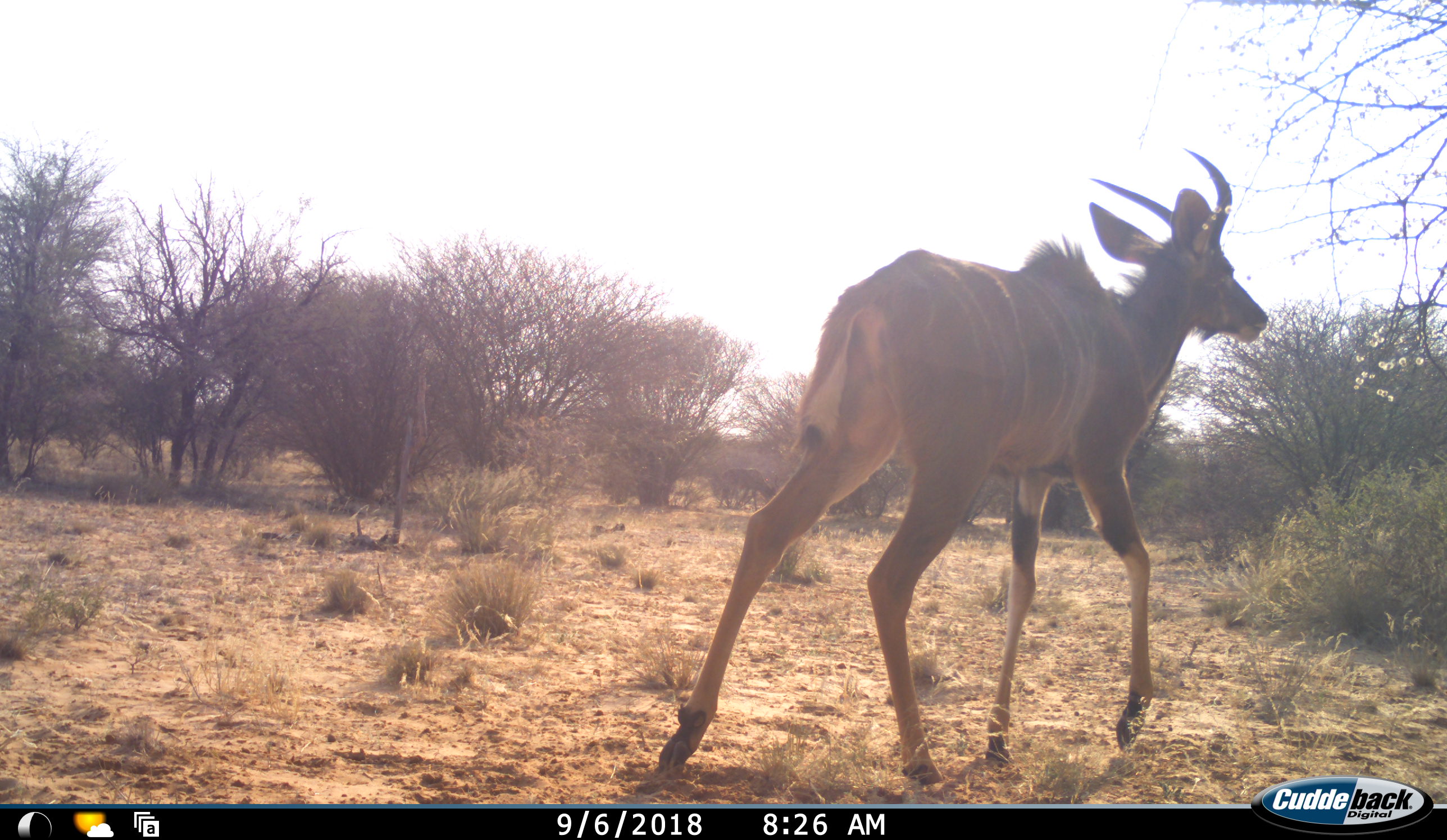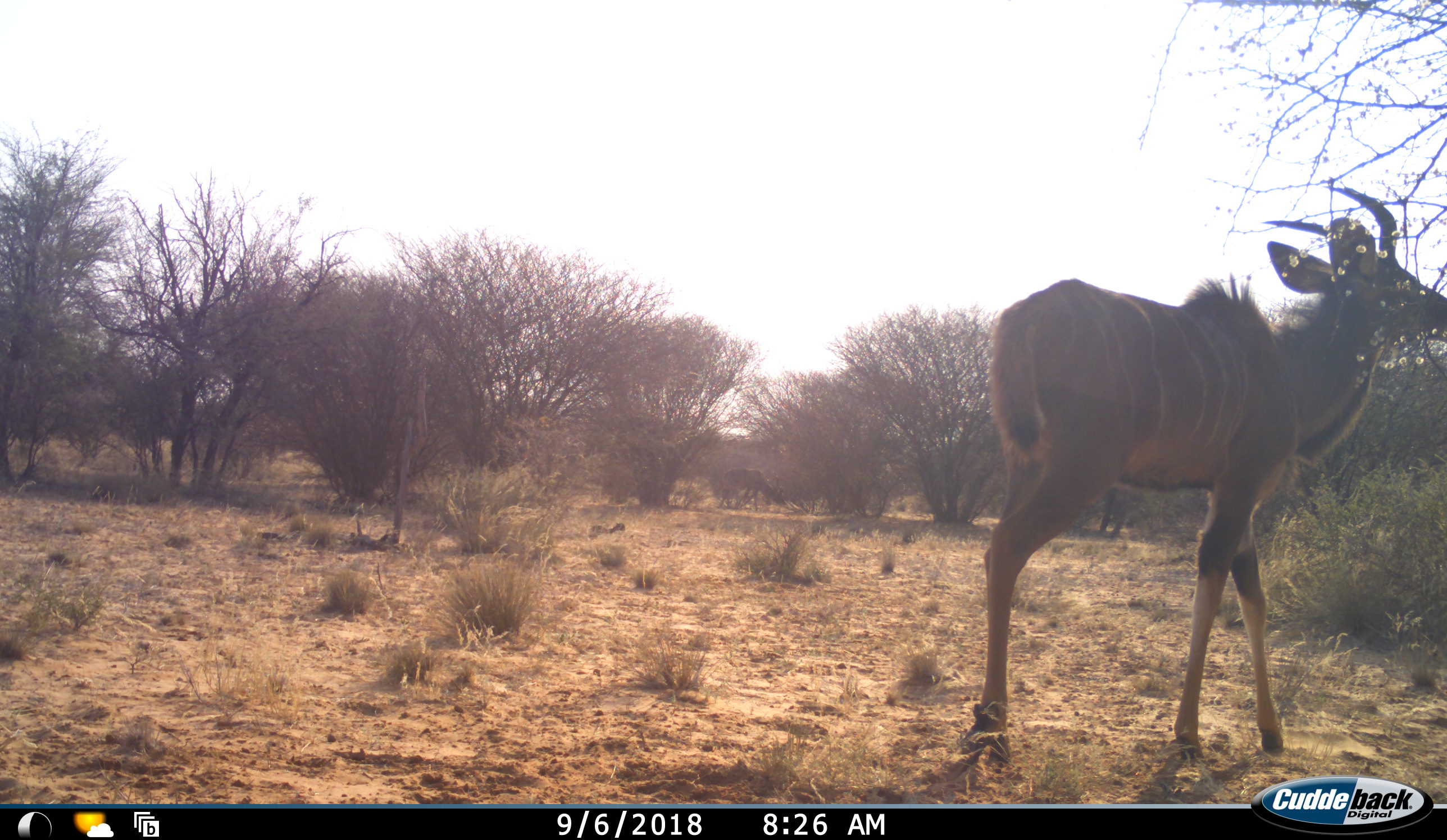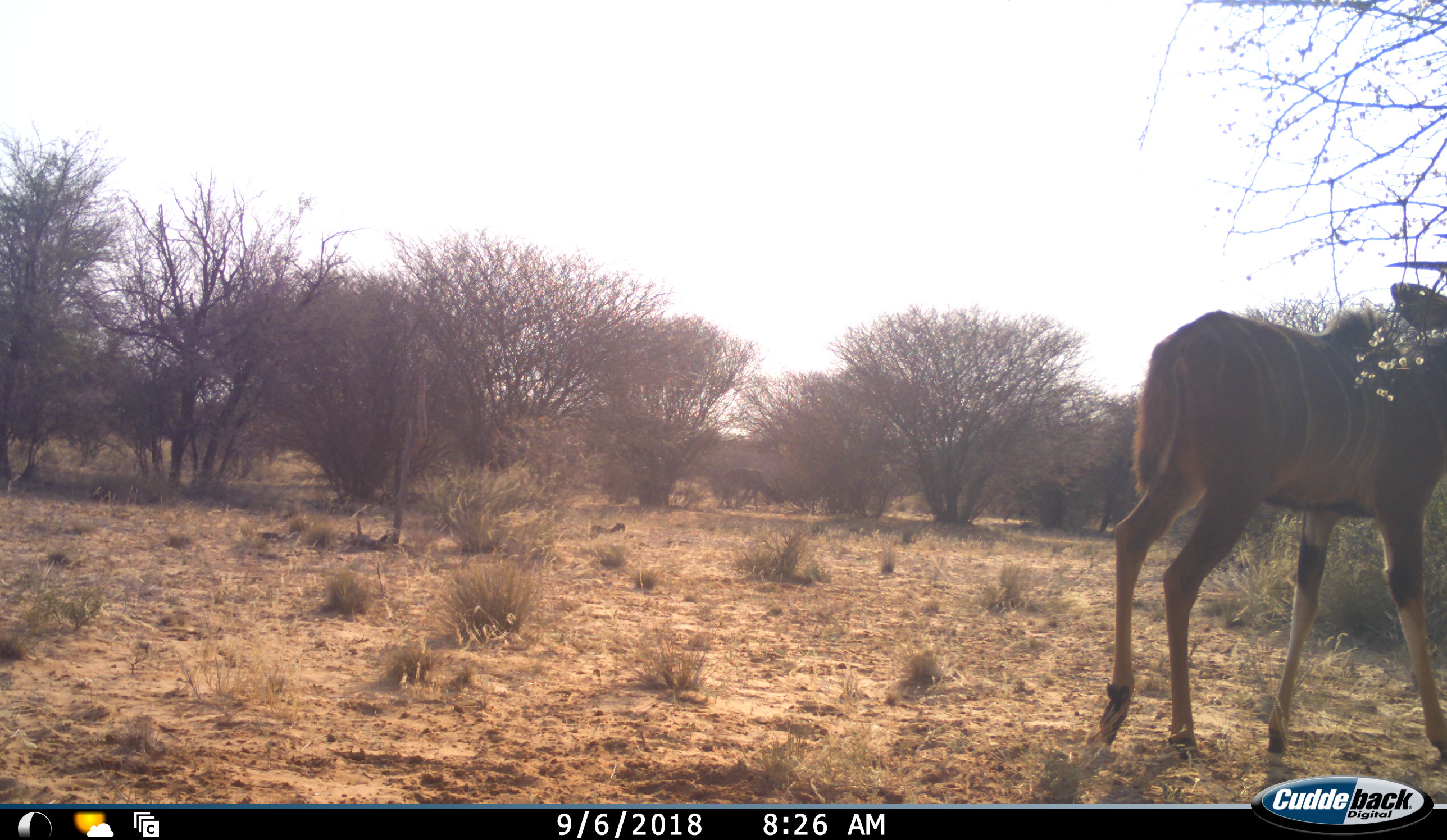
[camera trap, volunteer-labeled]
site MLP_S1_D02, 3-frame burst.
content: unidentified animal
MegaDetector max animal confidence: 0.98